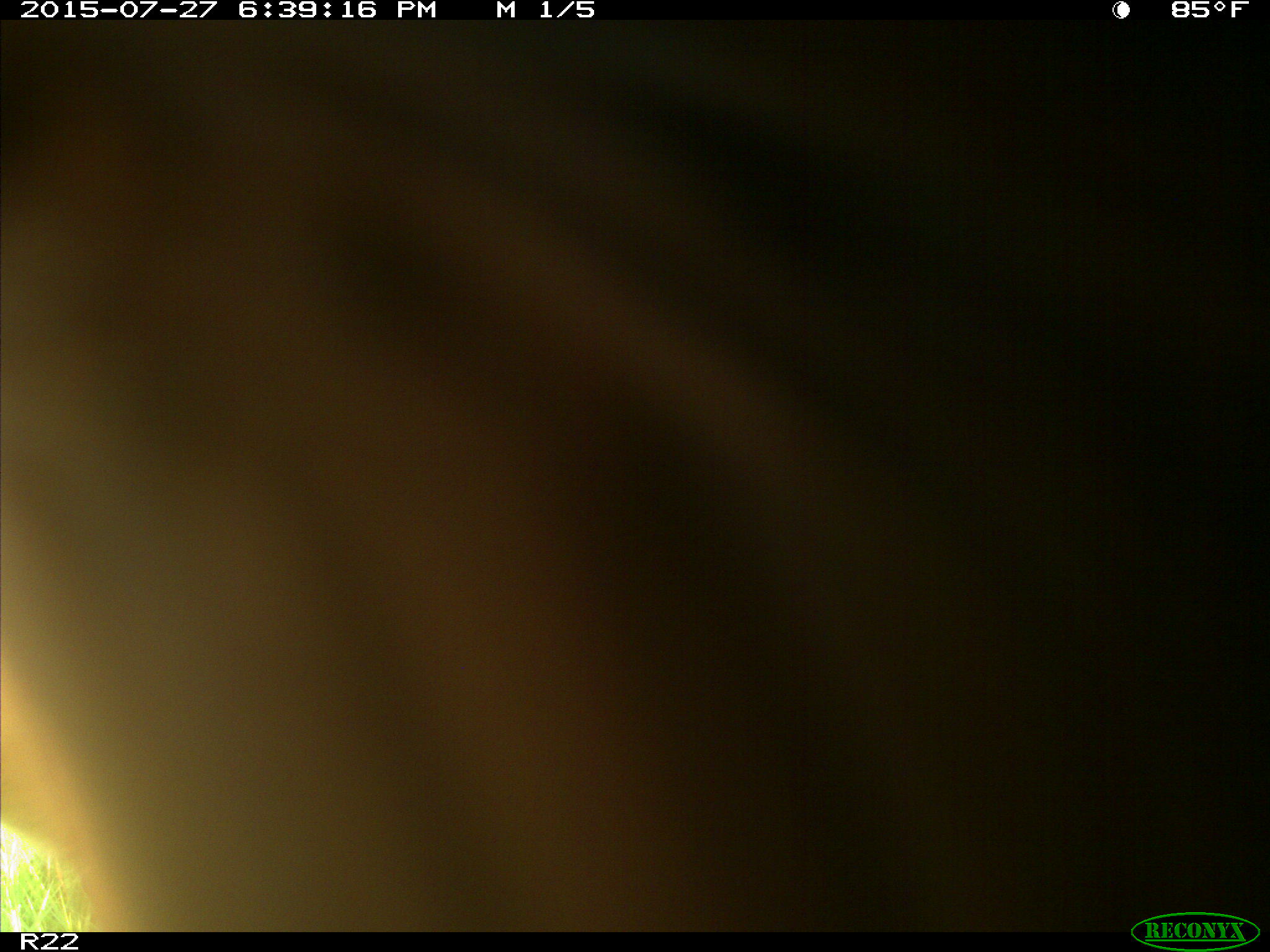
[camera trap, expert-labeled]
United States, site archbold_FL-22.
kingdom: Animalia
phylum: Chordata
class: Mammalia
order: Artiodactyla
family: Bovidae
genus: Bos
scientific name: Bos taurus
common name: domestic cow